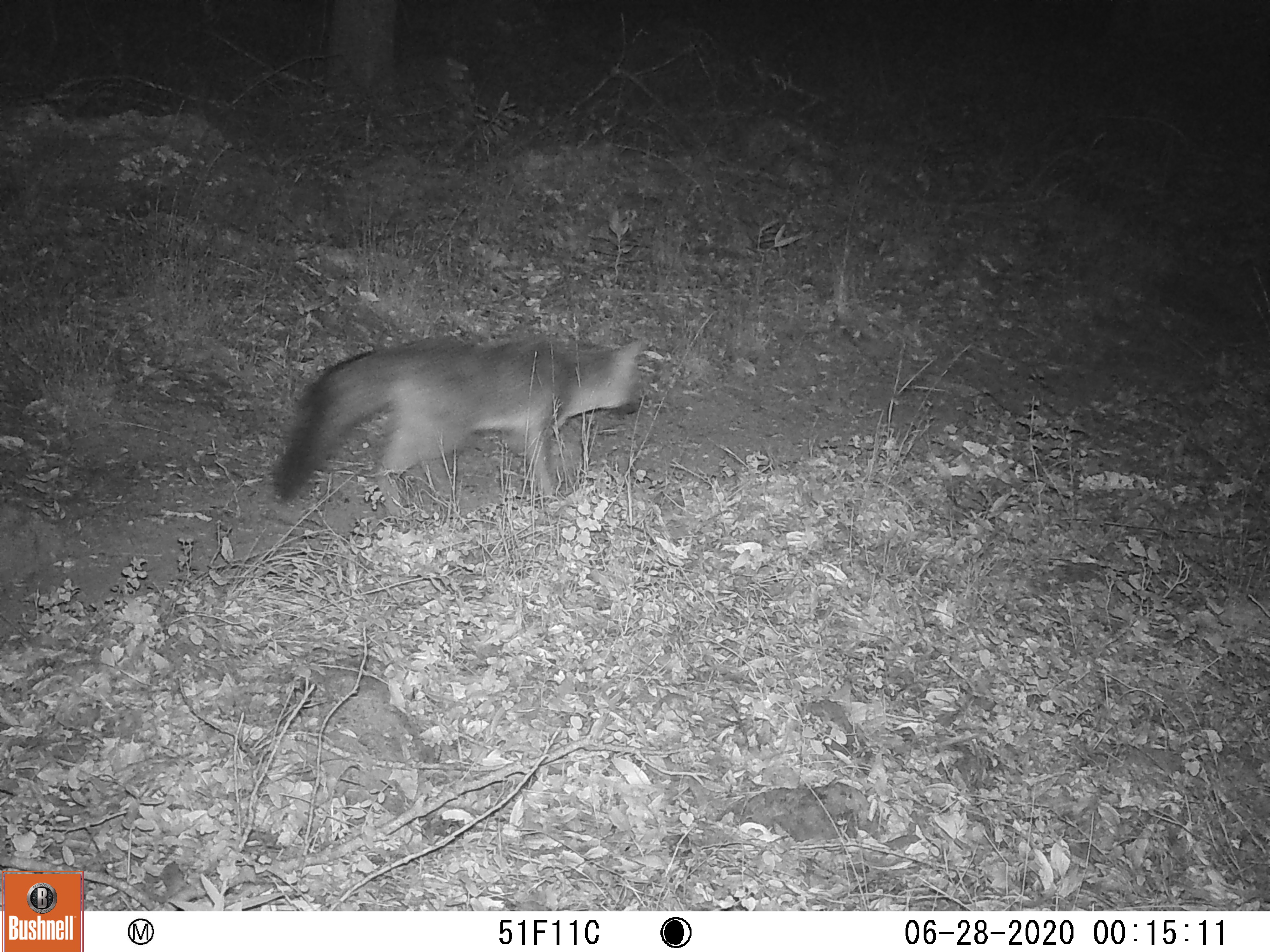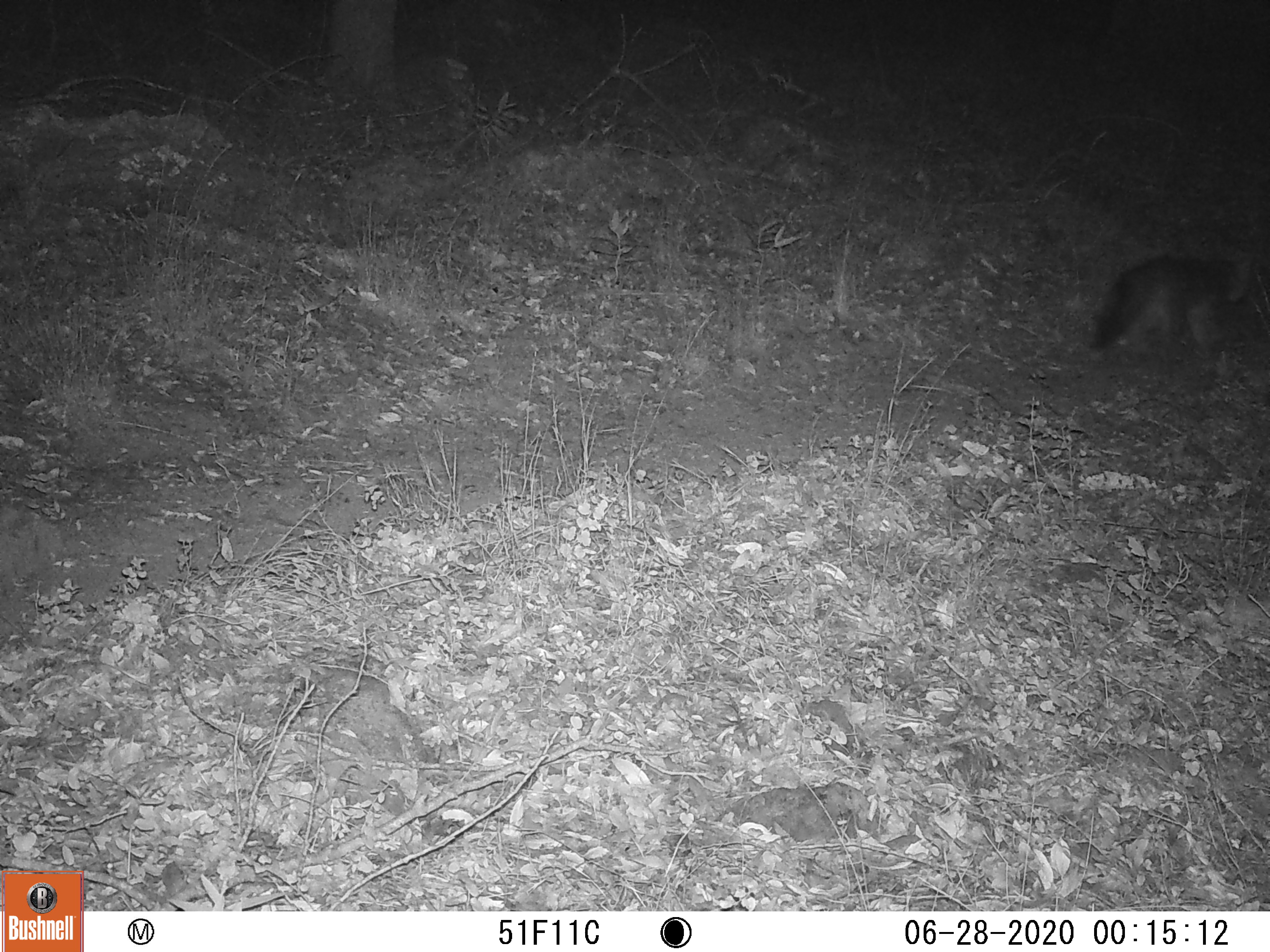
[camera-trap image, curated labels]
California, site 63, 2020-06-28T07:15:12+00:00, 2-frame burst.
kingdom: Animalia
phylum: Chordata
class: Mammalia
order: Carnivora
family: Canidae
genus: Urocyon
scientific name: Urocyon cinereoargenteus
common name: gray fox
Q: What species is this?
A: Gray fox (Urocyon cinereoargenteus).